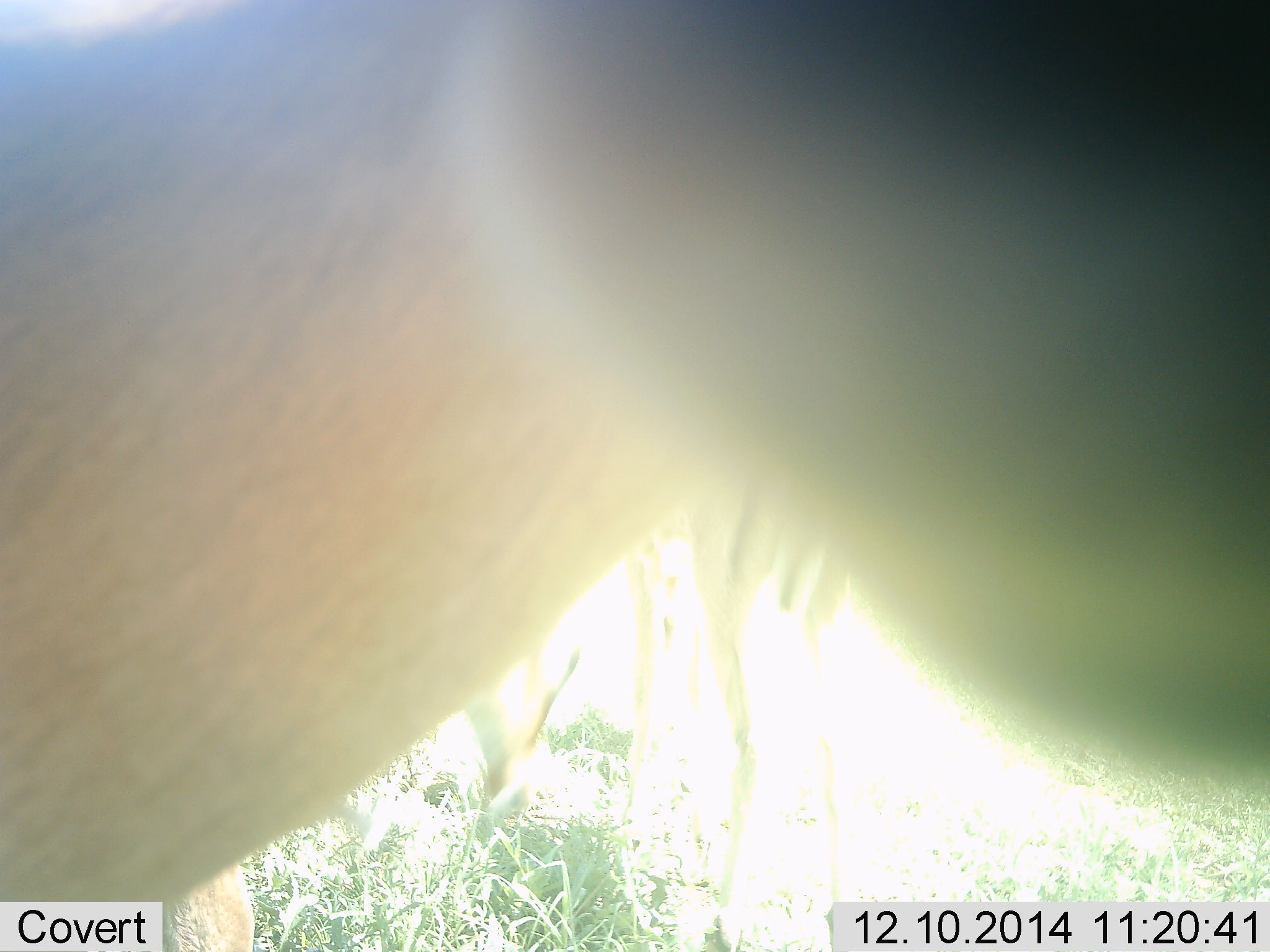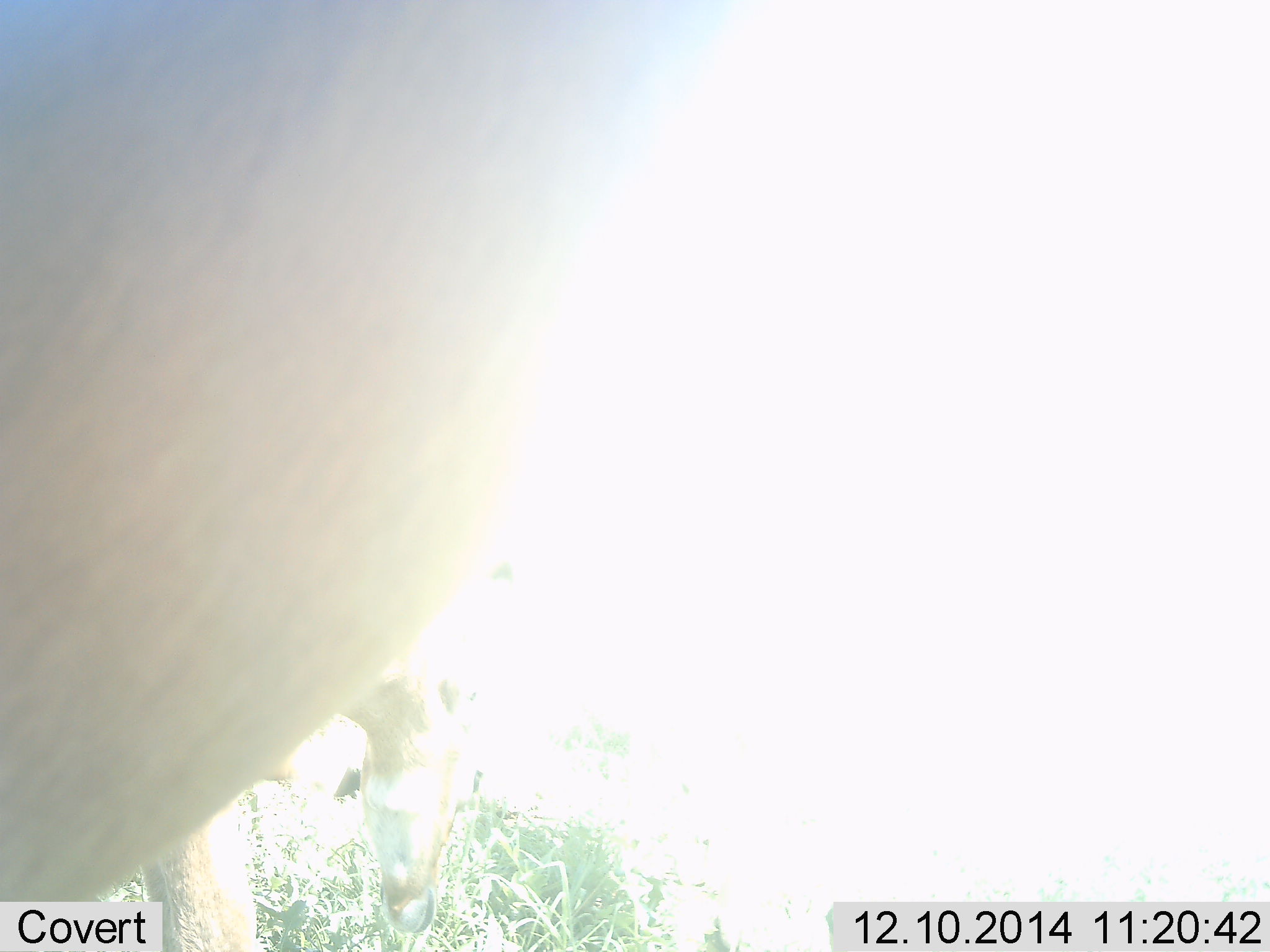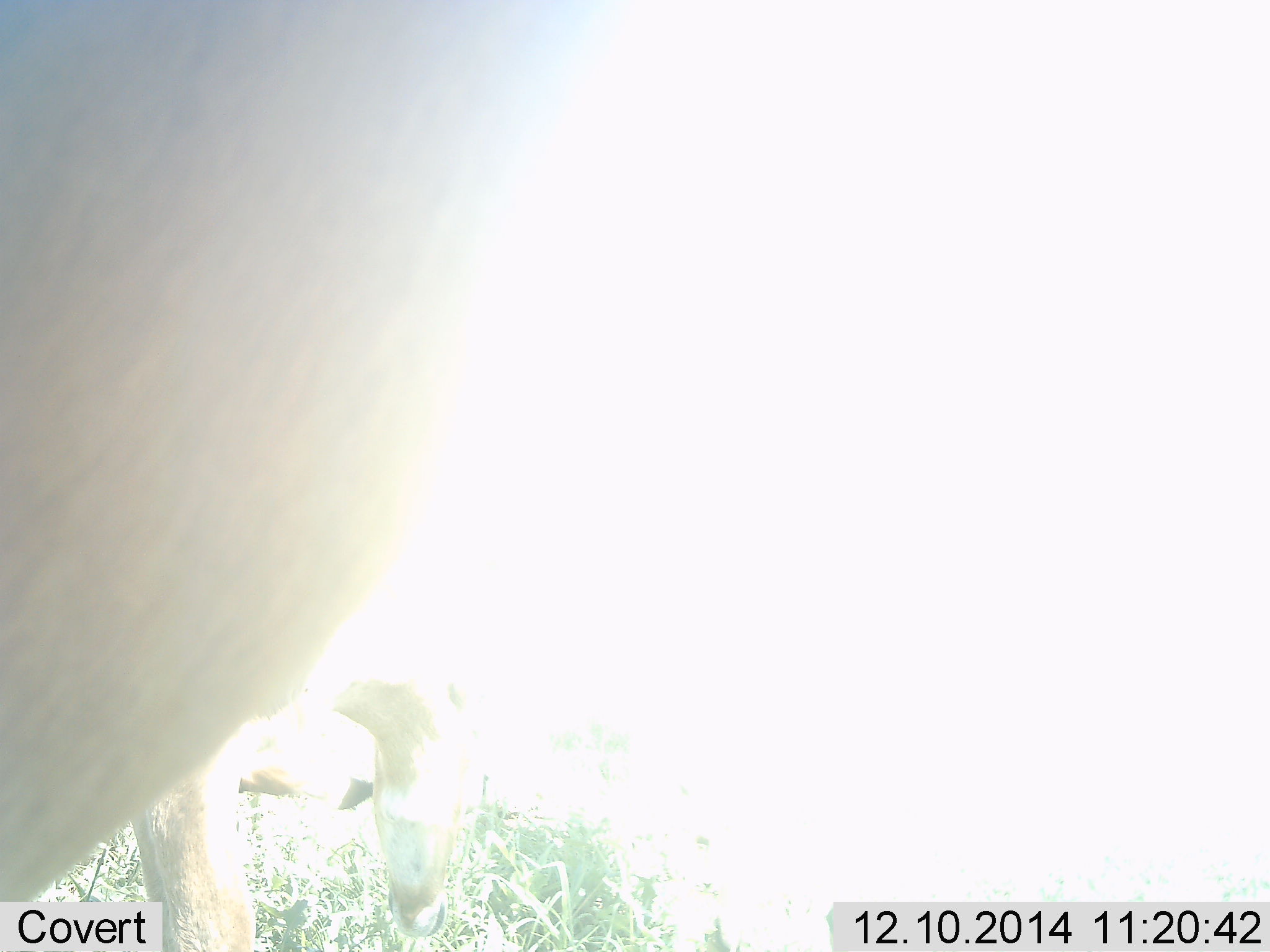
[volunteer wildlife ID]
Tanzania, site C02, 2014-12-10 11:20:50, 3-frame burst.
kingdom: Animalia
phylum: Chordata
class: Mammalia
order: Artiodactyla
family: Bovidae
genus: Aepyceros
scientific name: Aepyceros melampus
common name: impala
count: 2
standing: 100%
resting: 0%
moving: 17%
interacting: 0%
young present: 17%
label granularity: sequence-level